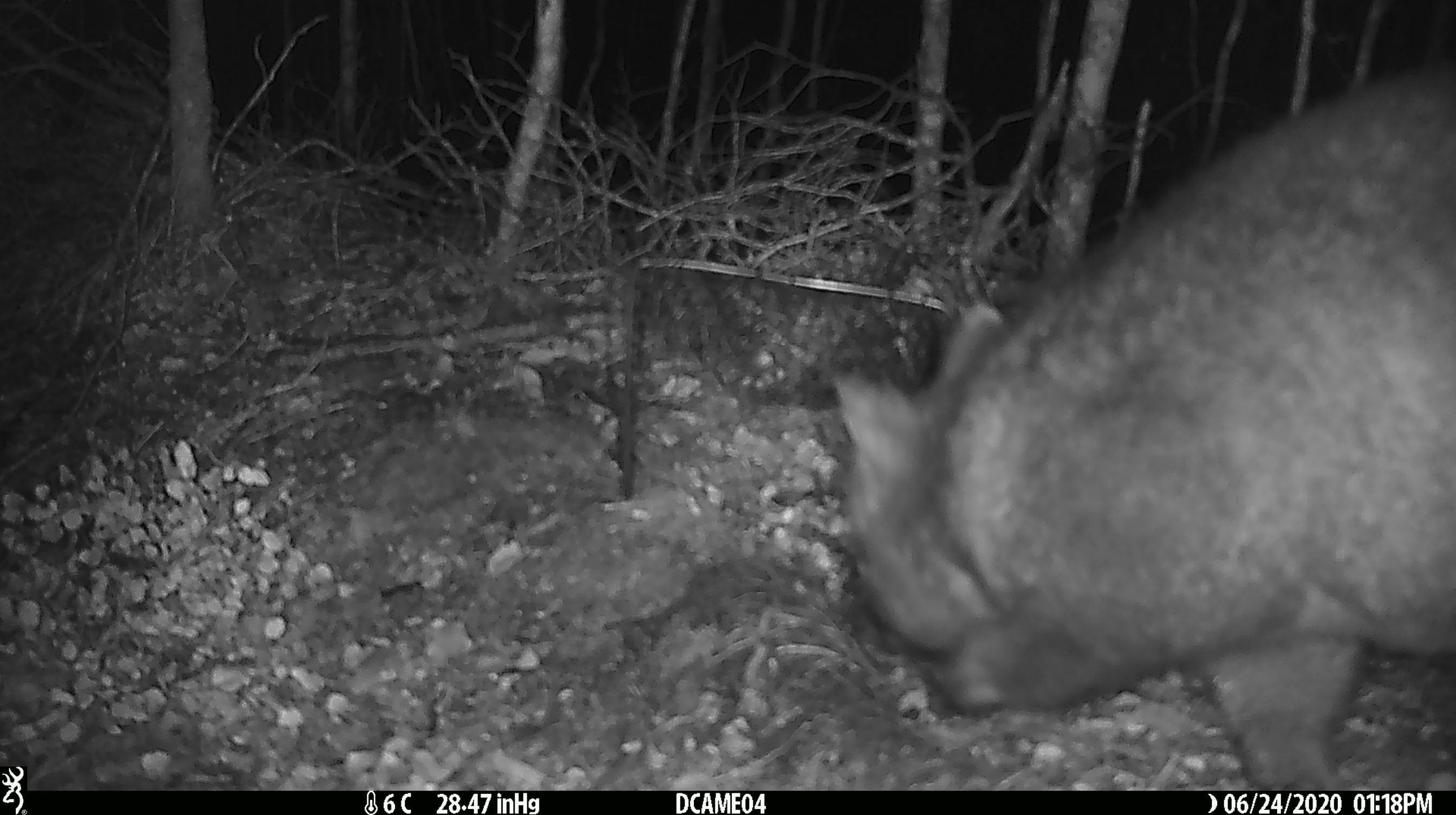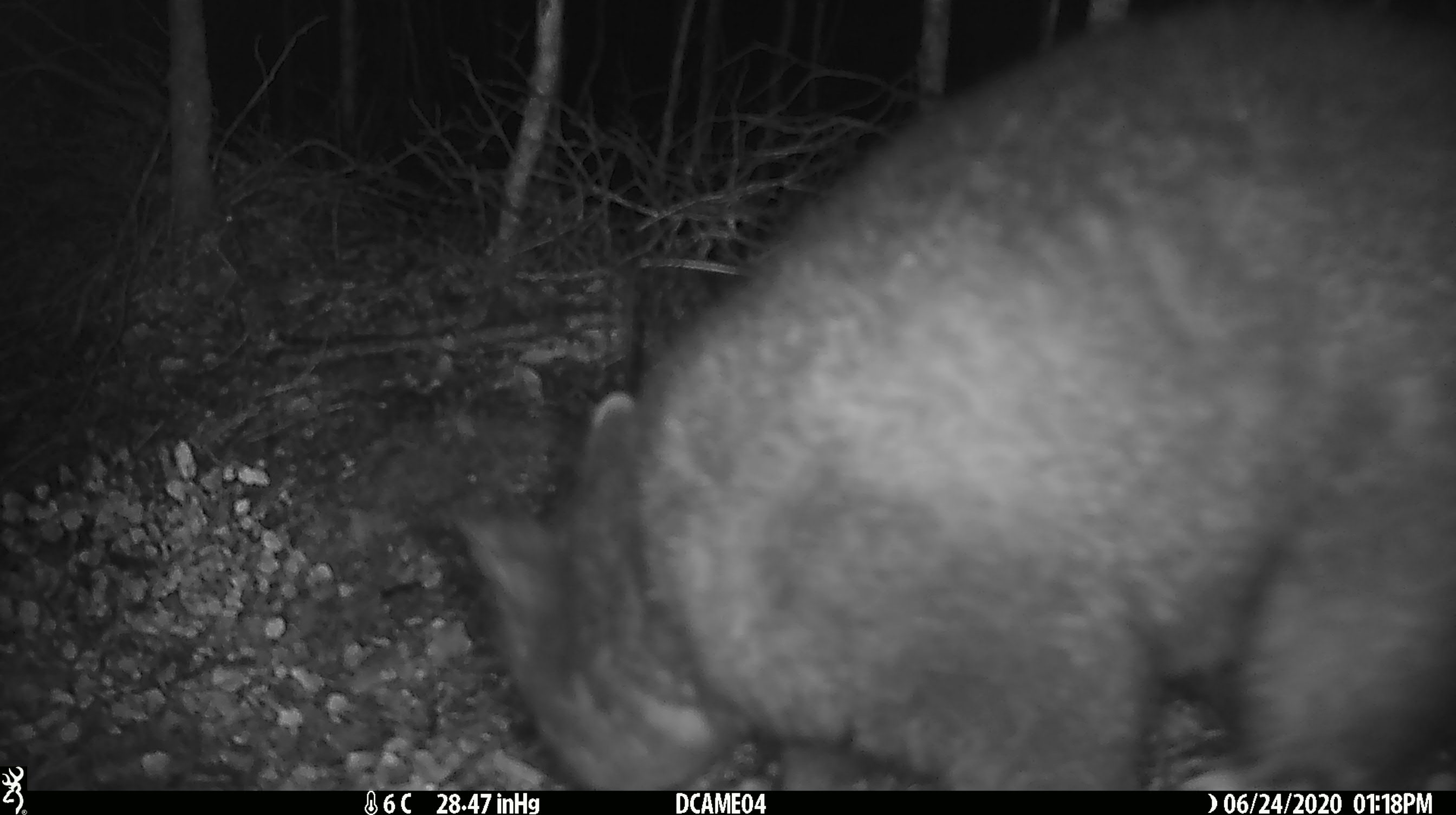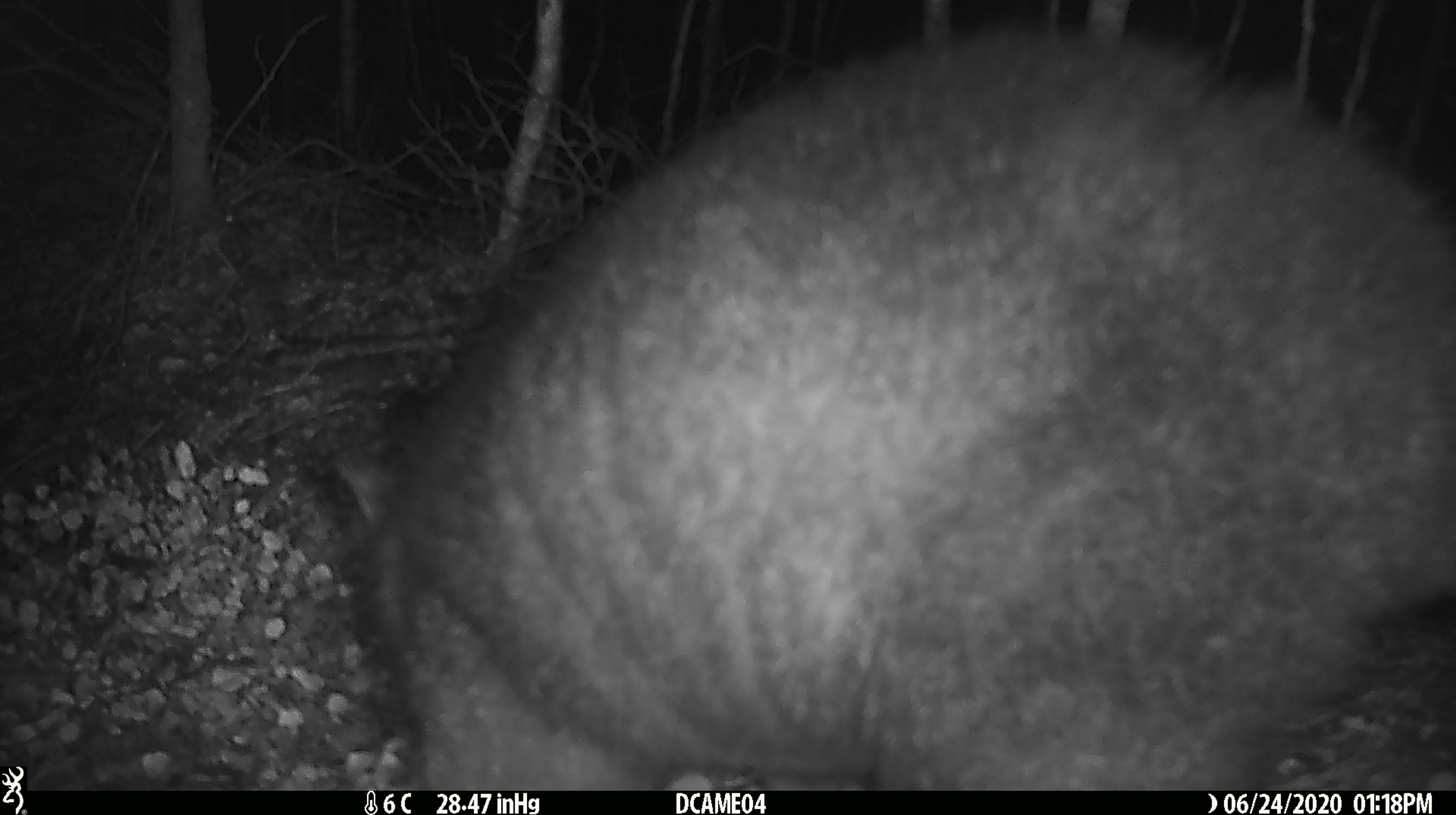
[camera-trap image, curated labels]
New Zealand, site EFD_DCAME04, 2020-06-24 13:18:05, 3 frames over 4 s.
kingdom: Animalia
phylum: Chordata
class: Mammalia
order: Diprotodontia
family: Phalangeridae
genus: Trichosurus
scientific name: Trichosurus vulpecula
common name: common brushtail possum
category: possum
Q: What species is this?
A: Possum (common brushtail possum) (Trichosurus vulpecula).